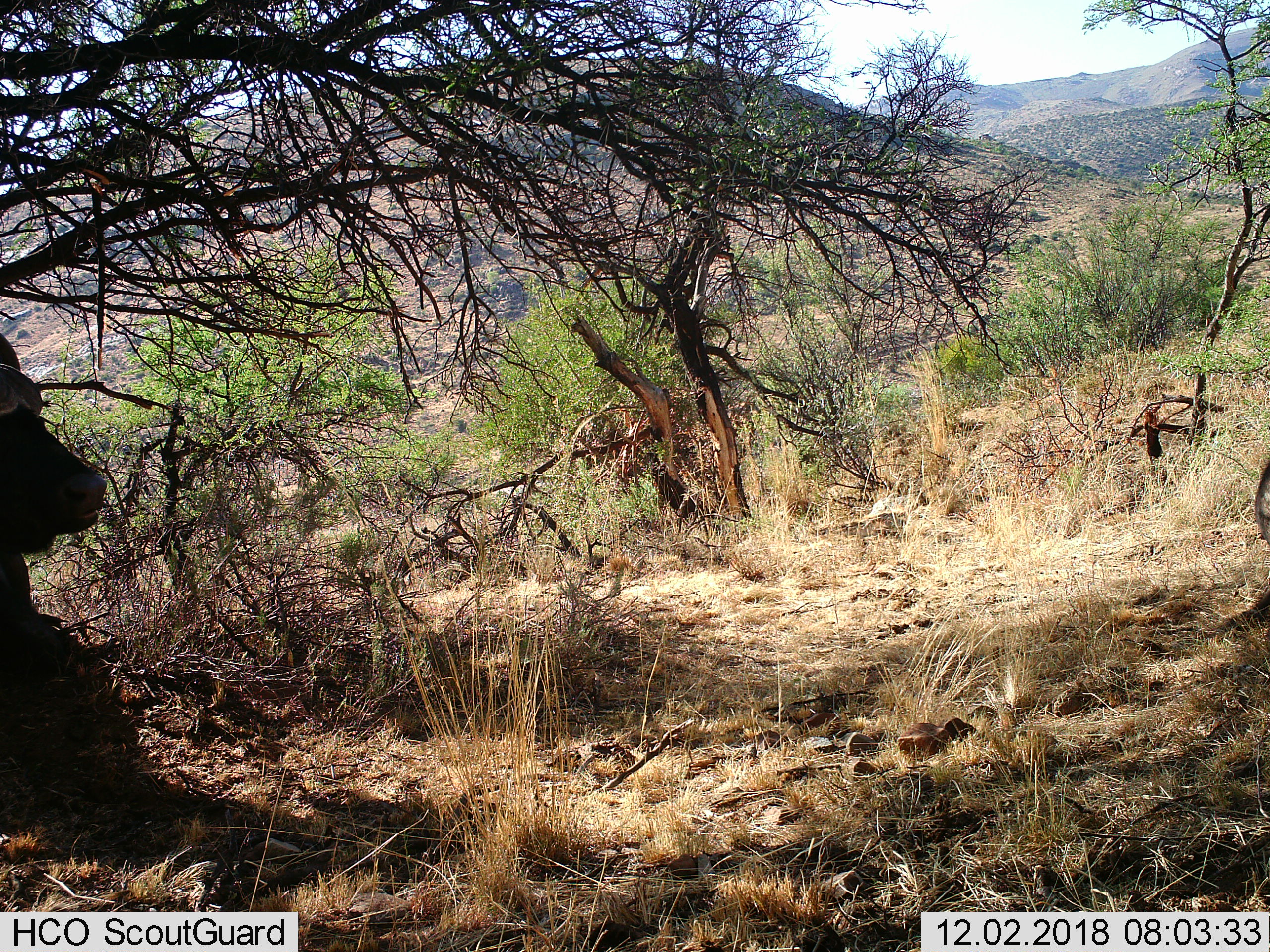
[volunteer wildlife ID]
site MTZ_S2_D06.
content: unidentified animal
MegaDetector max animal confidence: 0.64